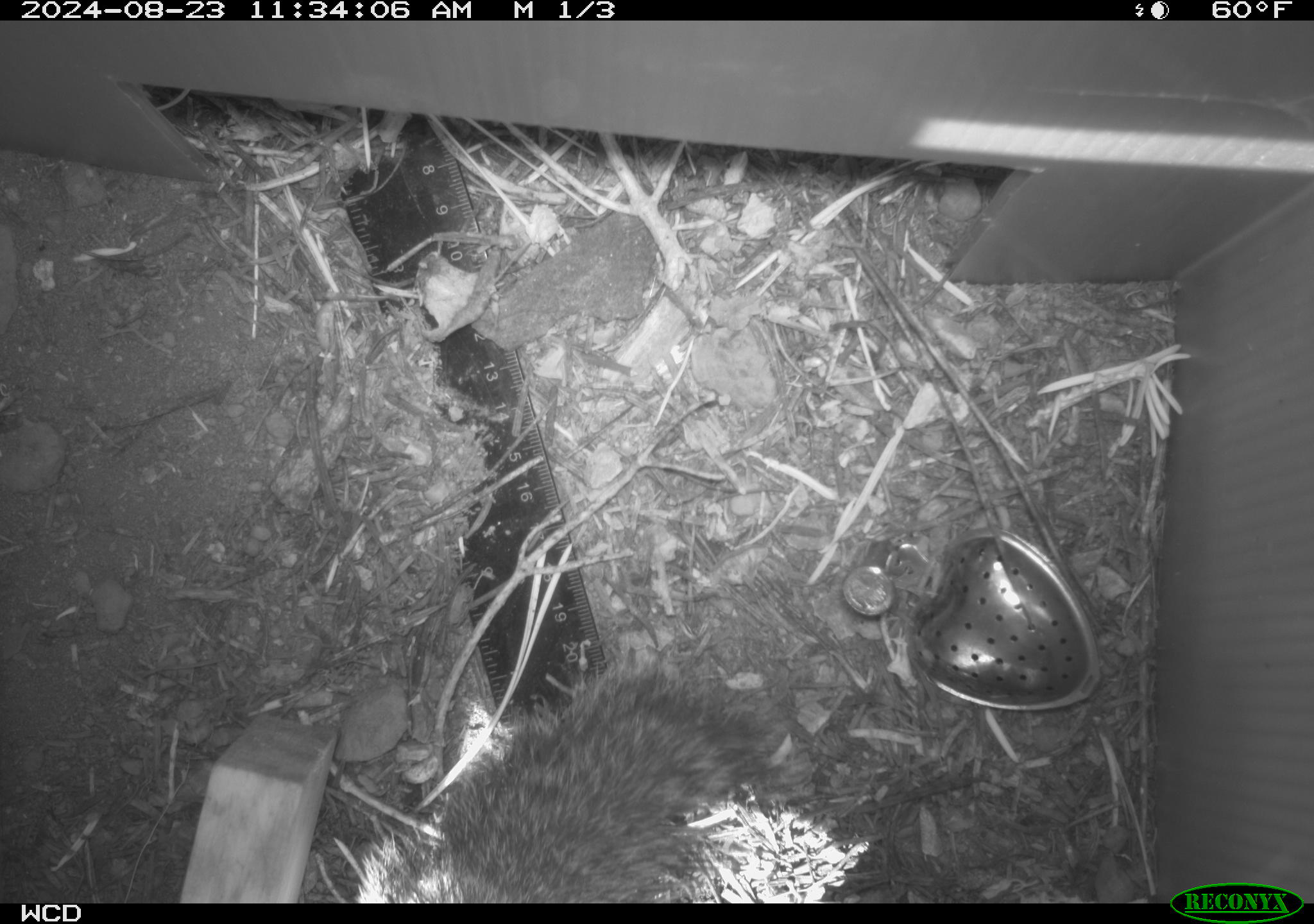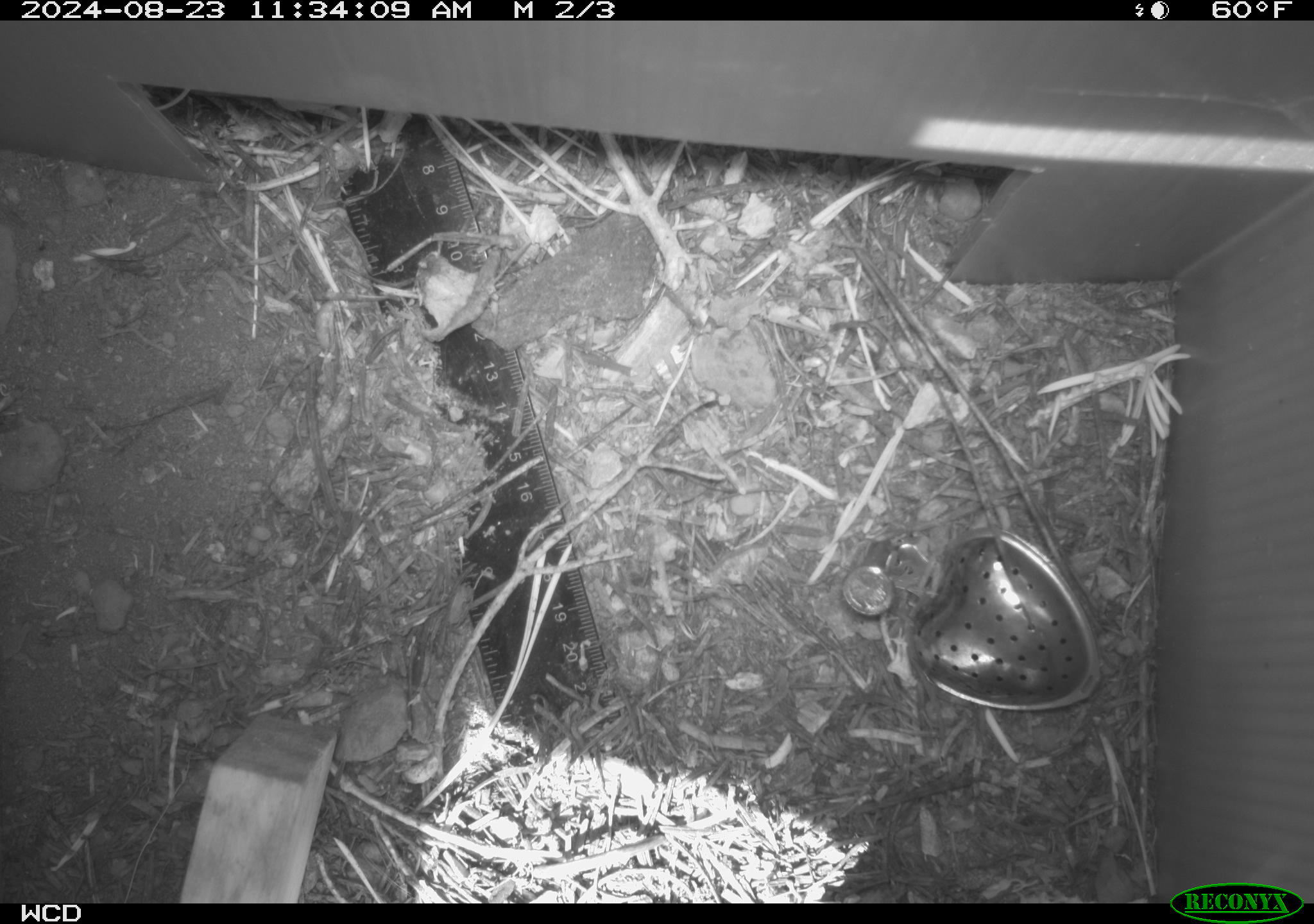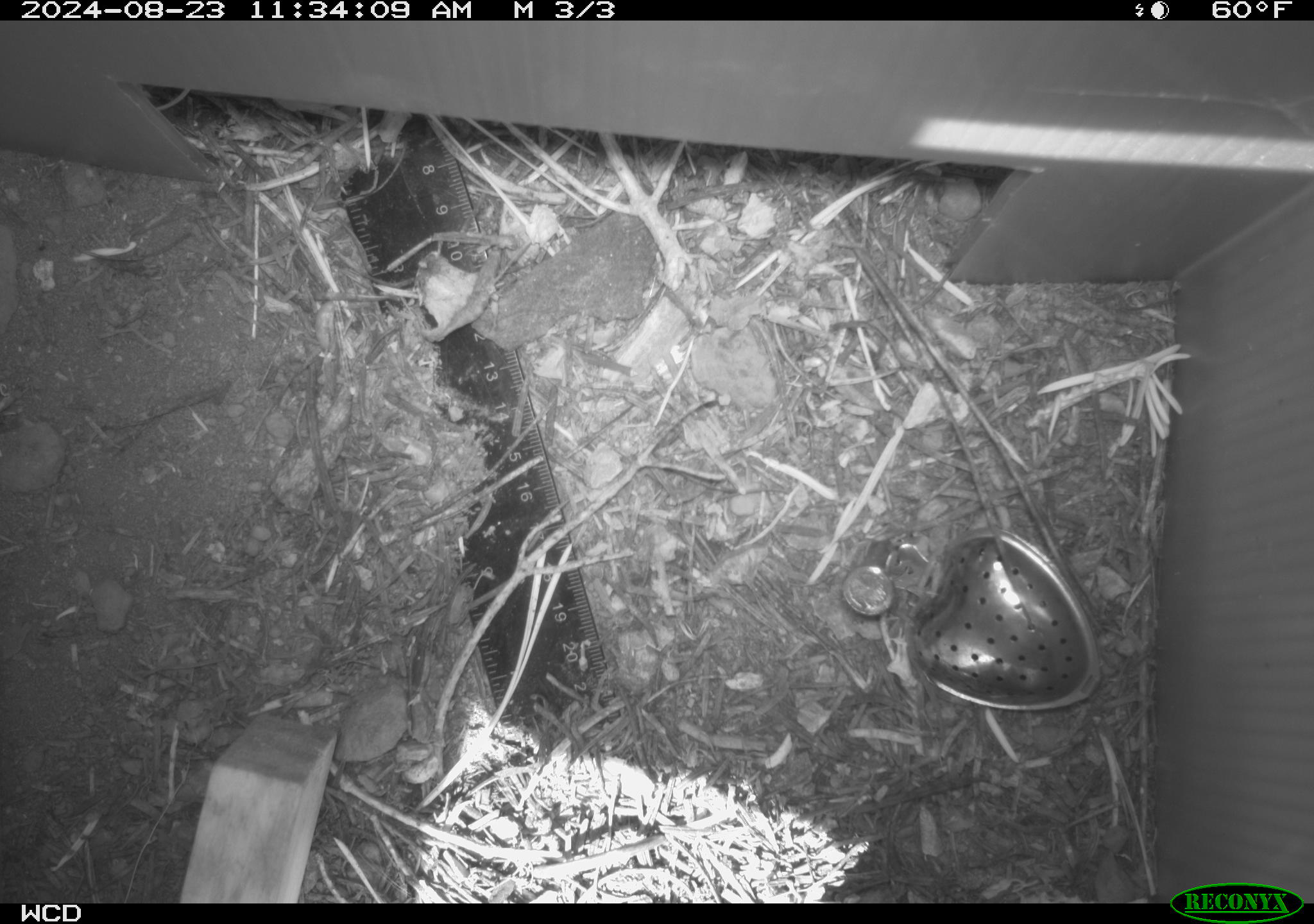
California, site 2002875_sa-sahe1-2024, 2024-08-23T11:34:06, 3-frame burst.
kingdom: Animalia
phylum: Chordata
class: Mammalia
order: Rodentia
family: Sciuridae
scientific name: Sciuridae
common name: squirrels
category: sciuridae family